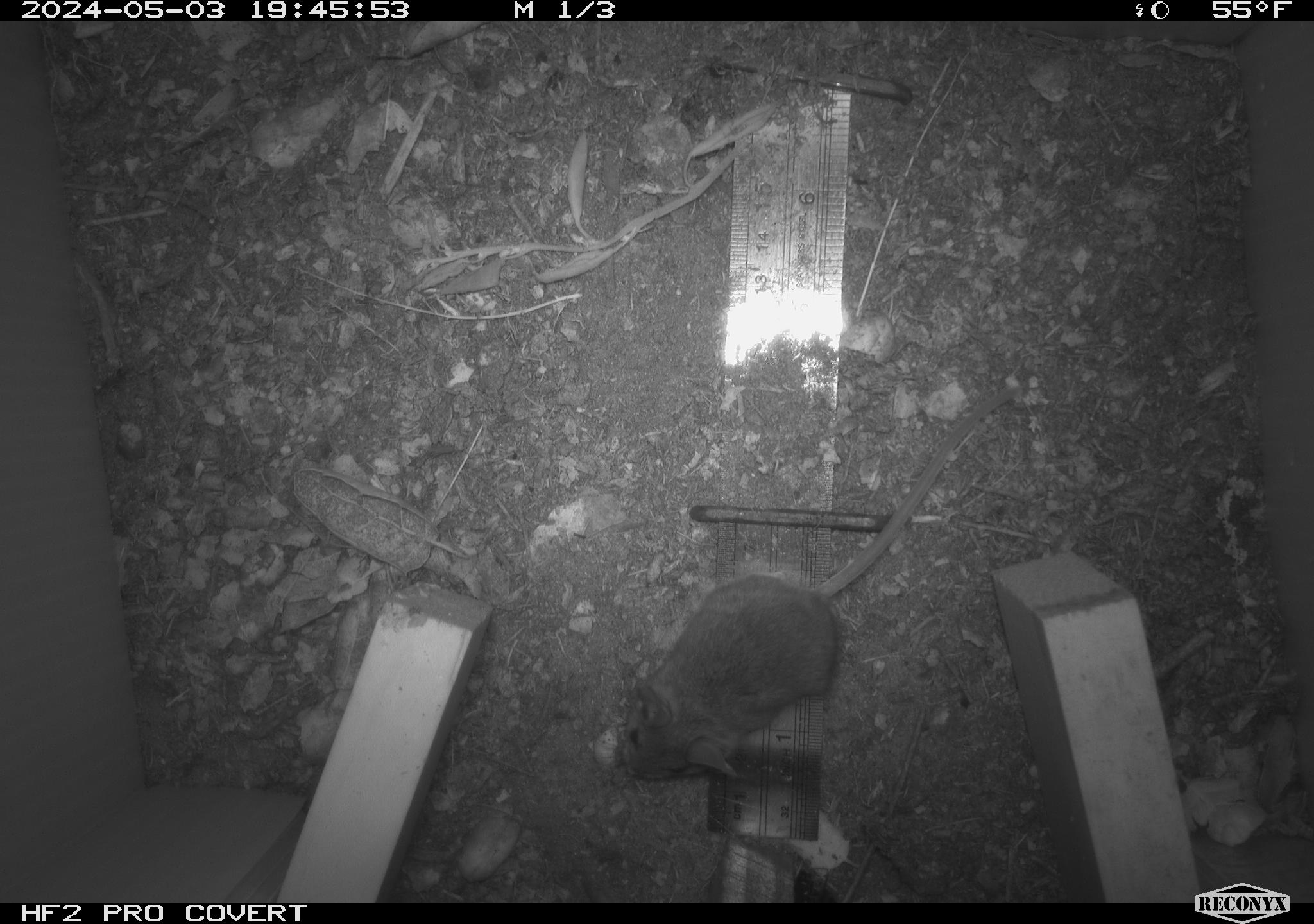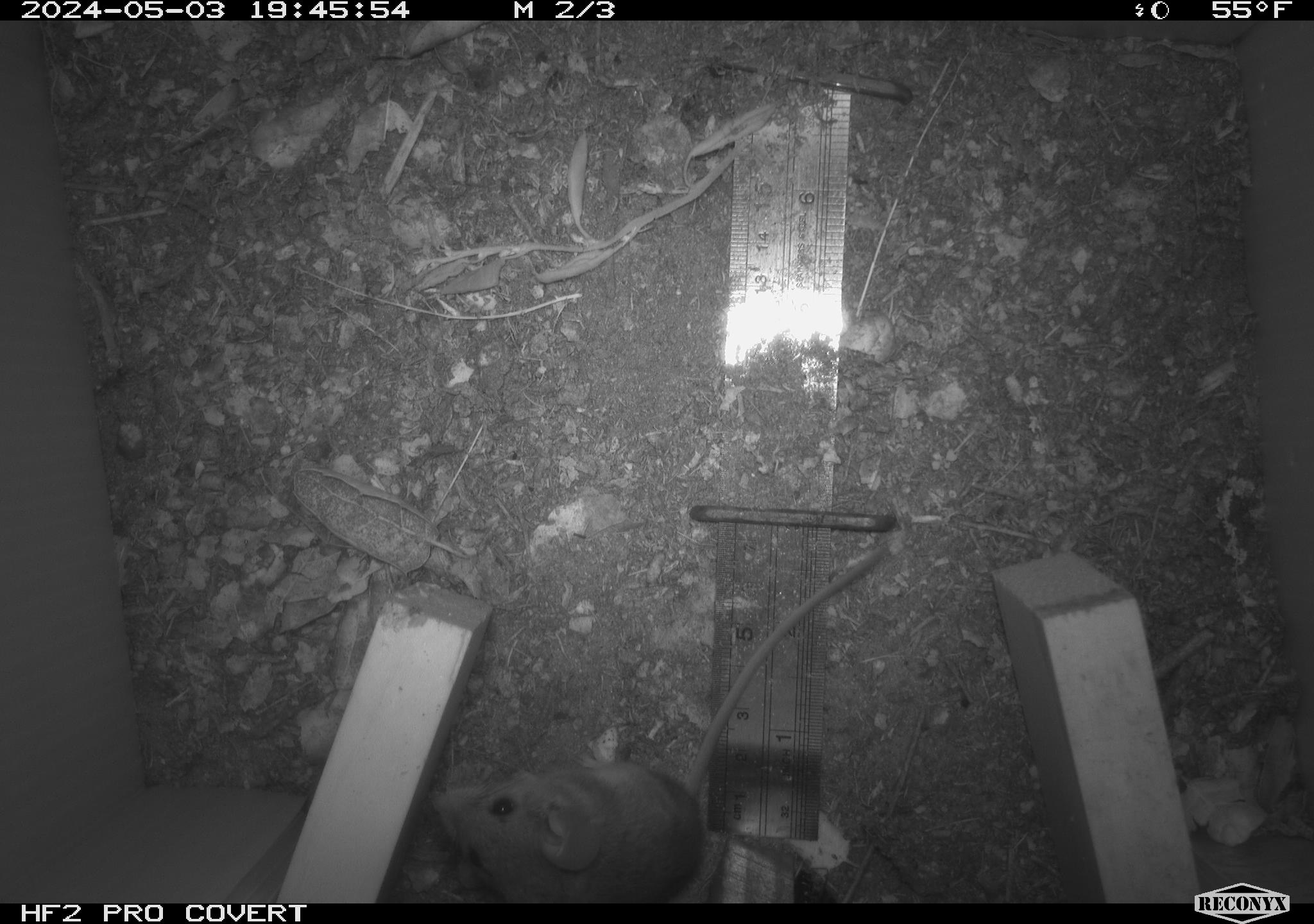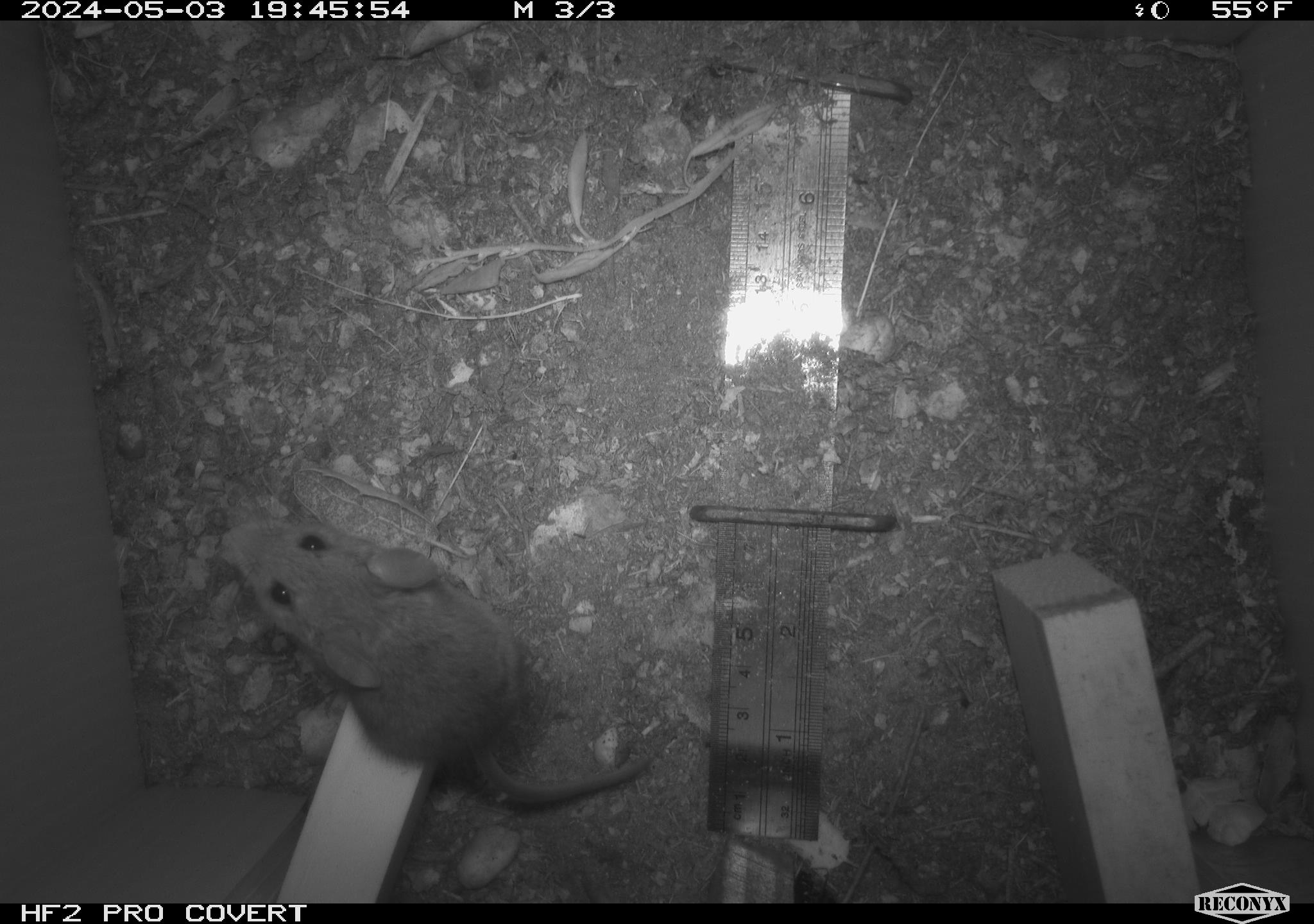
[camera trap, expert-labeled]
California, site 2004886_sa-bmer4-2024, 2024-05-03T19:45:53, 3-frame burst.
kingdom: Animalia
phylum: Chordata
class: Mammalia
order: Rodentia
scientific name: Rodentia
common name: mouse species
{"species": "mouse species (Rodentia)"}